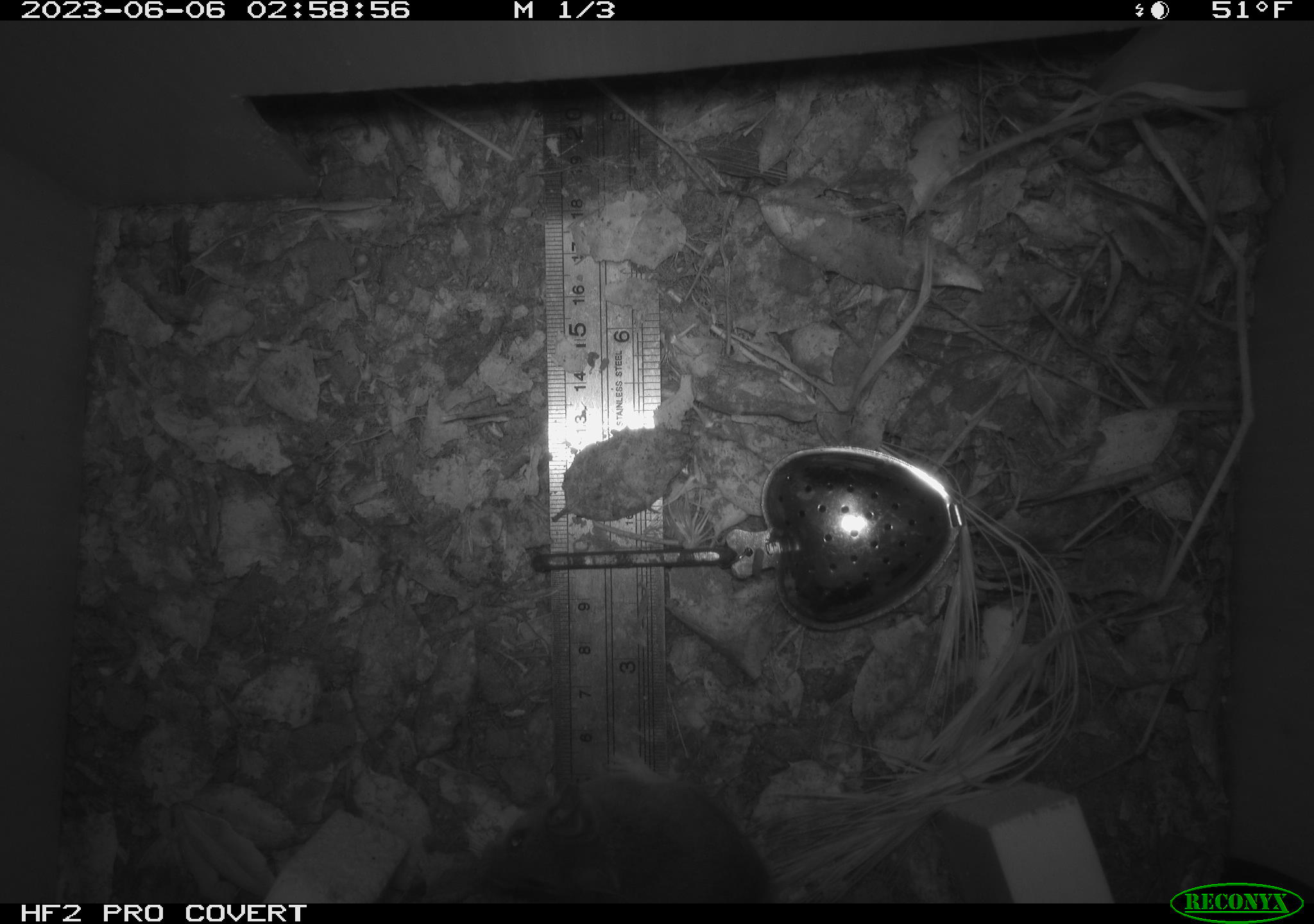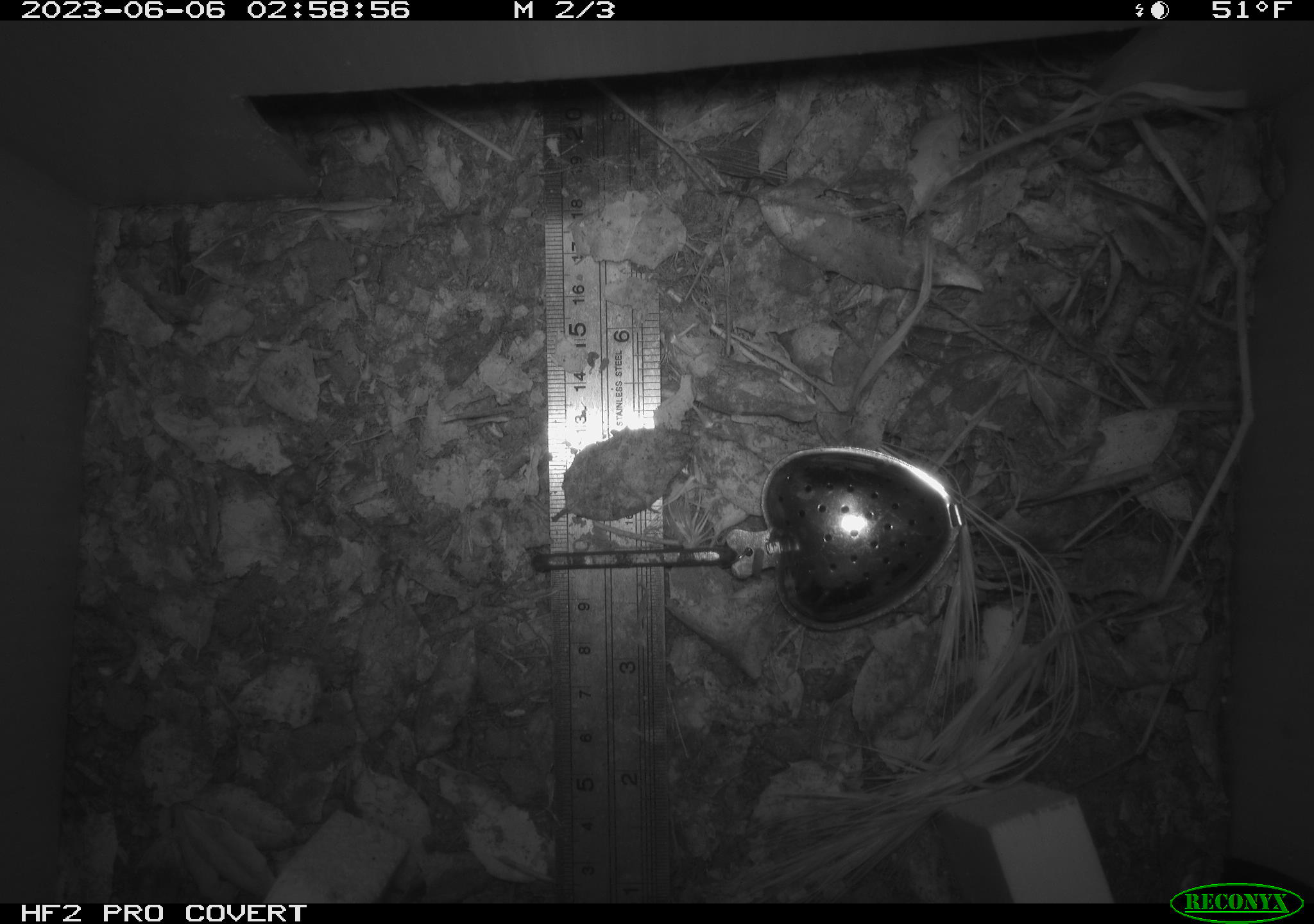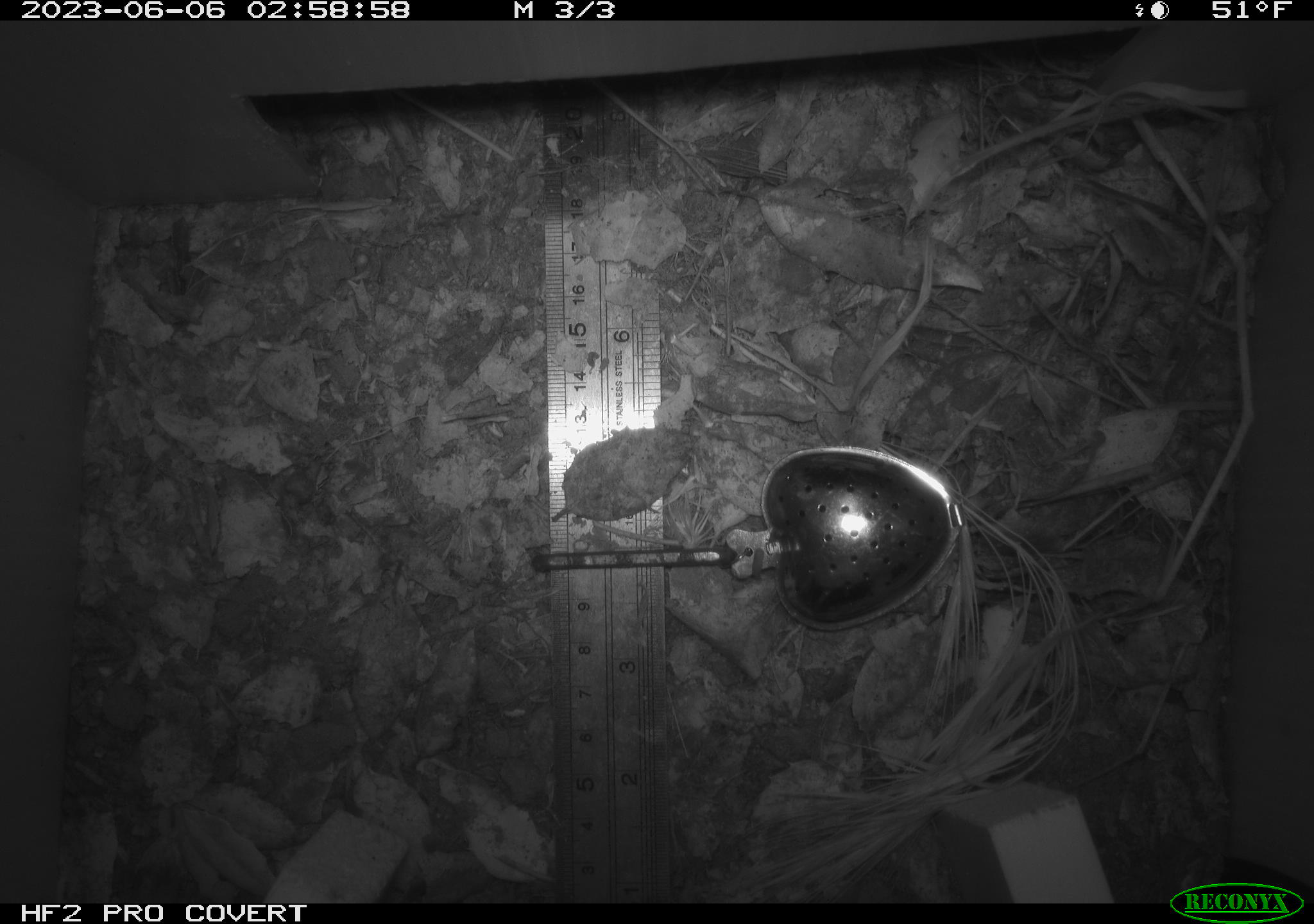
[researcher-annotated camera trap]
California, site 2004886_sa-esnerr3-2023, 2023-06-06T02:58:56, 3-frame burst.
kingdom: Animalia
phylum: Chordata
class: Mammalia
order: Rodentia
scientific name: Rodentia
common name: mouse species